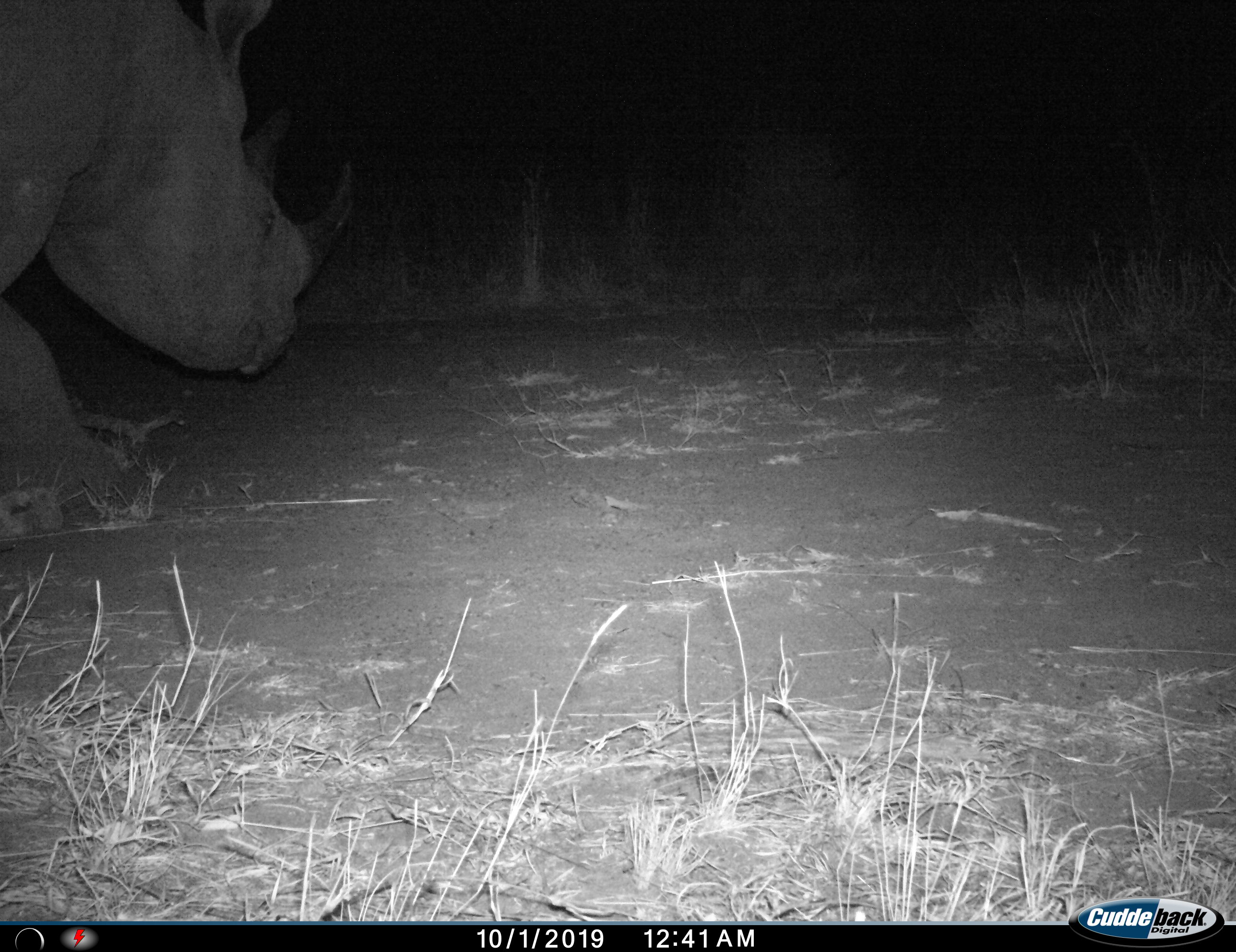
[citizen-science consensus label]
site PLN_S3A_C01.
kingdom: Animalia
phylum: Chordata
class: Mammalia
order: Perissodactyla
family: Rhinocerotidae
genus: Diceros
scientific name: Diceros bicornis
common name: black rhinoceros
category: rhinocerosblack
Rhinocerosblack (black rhinoceros) (Diceros bicornis), count 1. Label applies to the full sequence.